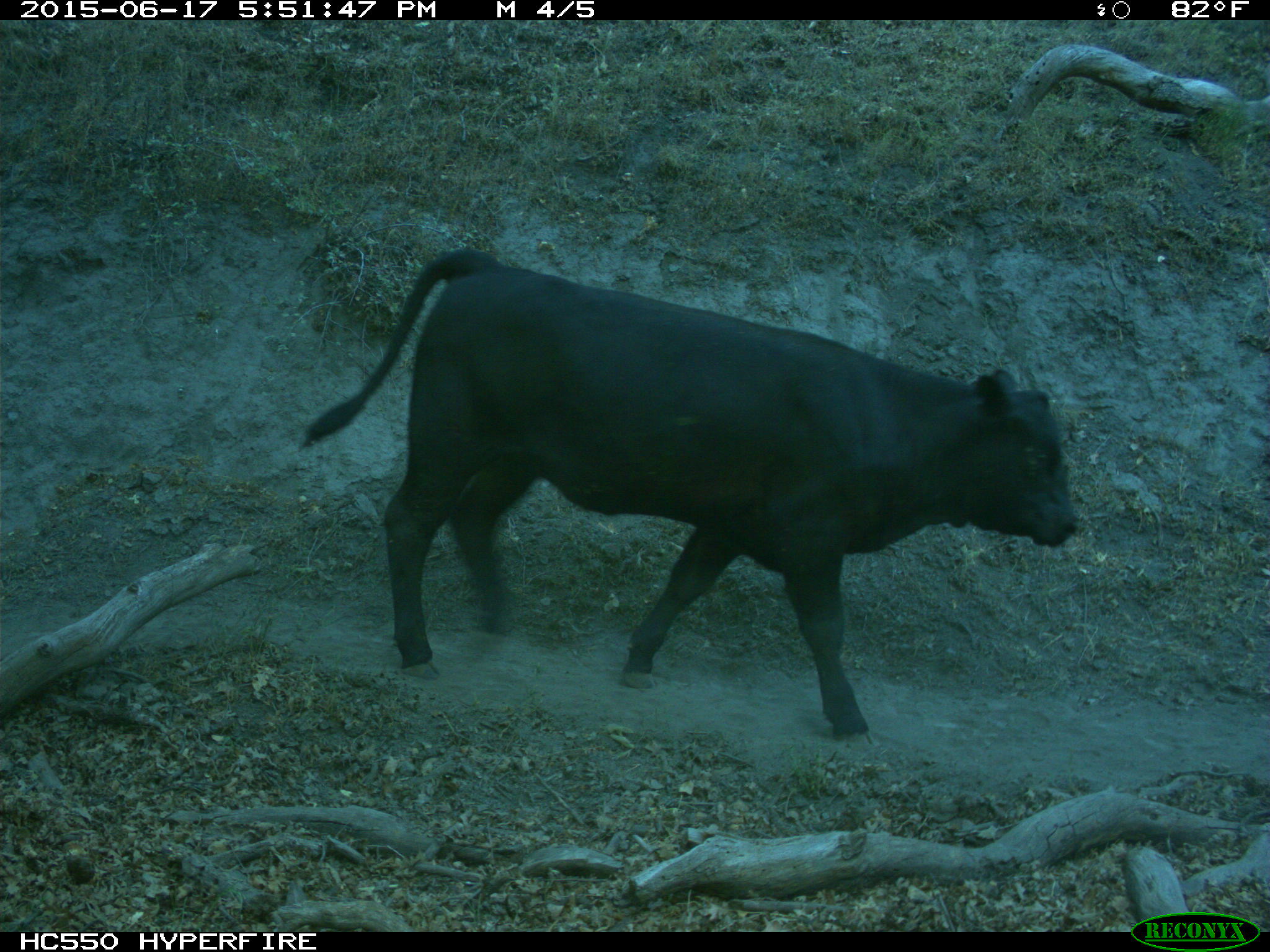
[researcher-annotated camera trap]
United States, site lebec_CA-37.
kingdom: Animalia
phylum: Chordata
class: Mammalia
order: Artiodactyla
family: Bovidae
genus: Bos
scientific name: Bos taurus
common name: domestic cow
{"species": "Bos taurus (domestic cow)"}